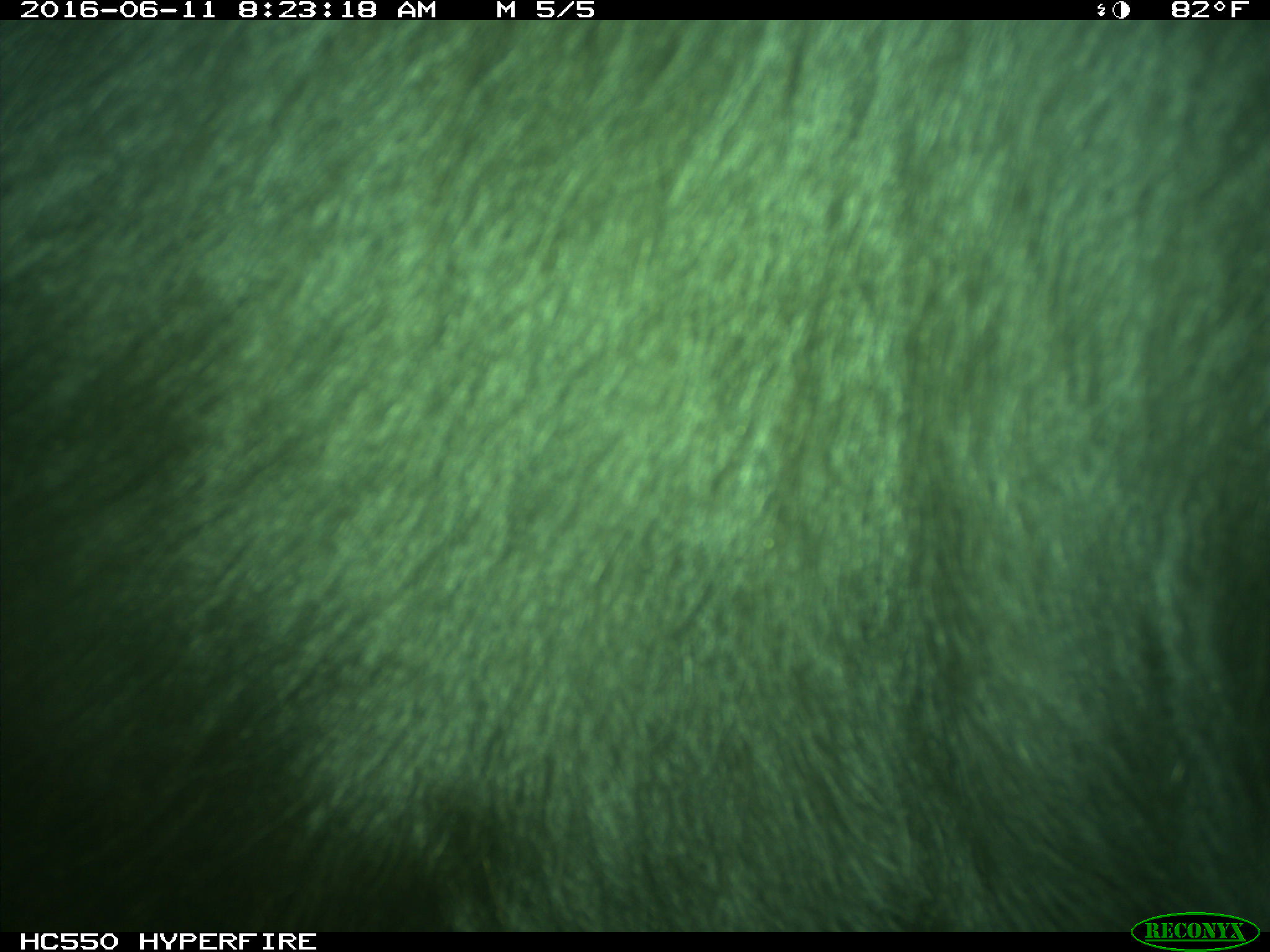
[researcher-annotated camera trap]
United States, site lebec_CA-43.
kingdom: Animalia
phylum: Chordata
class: Mammalia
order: Artiodactyla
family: Bovidae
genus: Bos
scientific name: Bos taurus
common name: domestic cow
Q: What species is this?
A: Bos taurus (domestic cow).